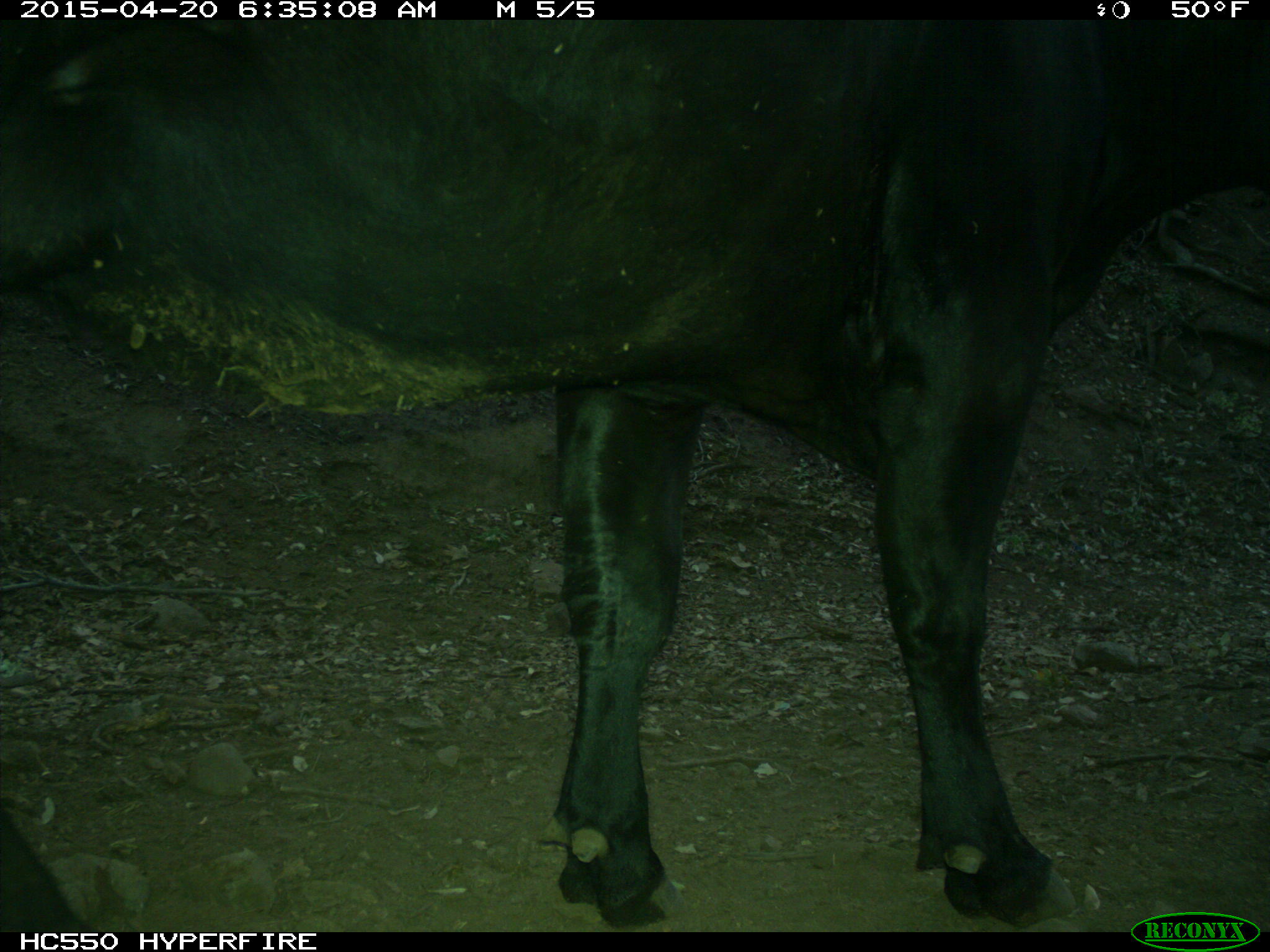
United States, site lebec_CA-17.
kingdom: Animalia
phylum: Chordata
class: Mammalia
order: Artiodactyla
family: Bovidae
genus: Bos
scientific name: Bos taurus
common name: domestic cow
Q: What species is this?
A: Bos taurus (domestic cow).